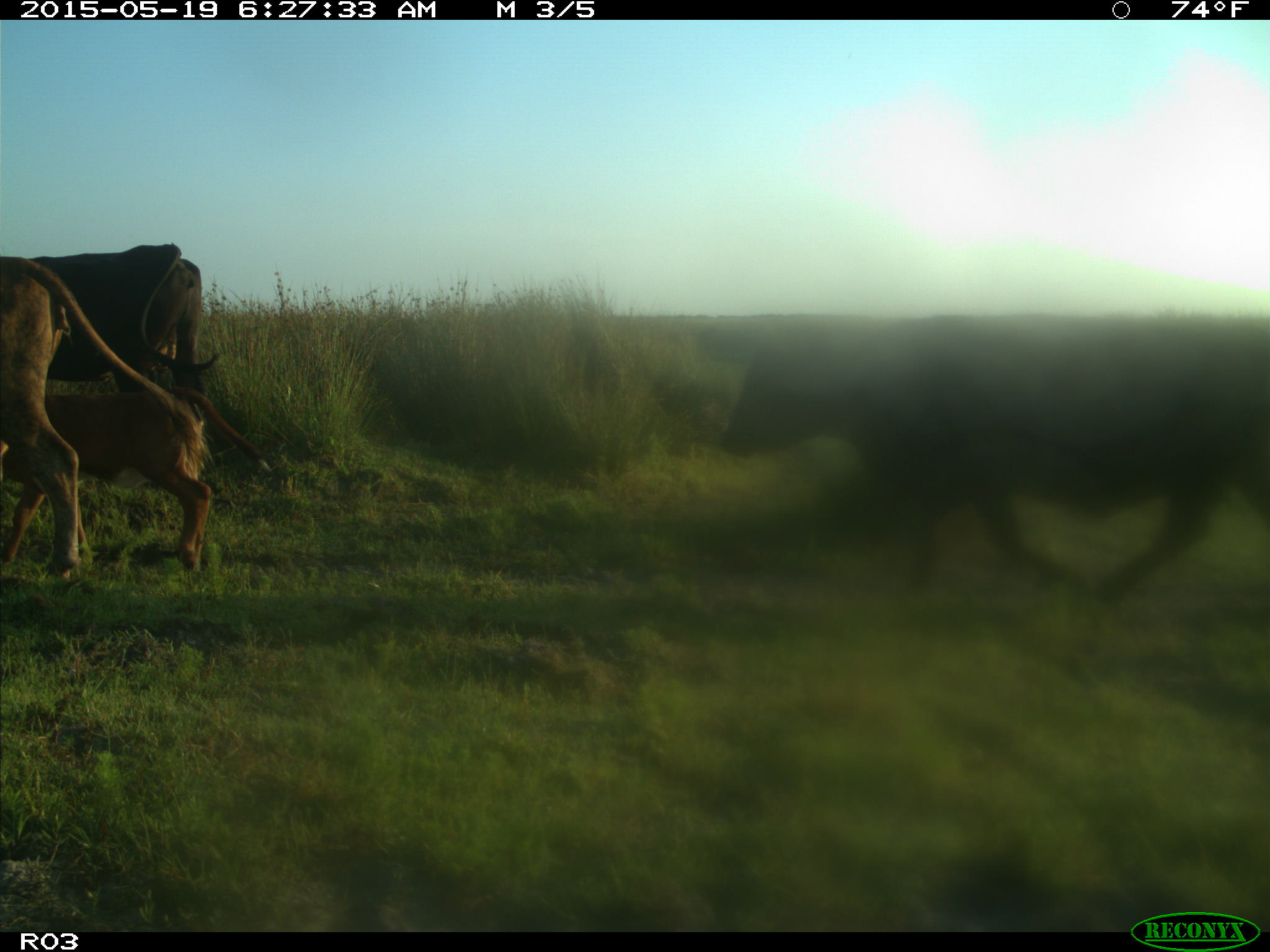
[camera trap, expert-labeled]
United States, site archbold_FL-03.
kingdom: Animalia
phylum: Chordata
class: Mammalia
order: Artiodactyla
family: Bovidae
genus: Bos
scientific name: Bos taurus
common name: domestic cow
Bos taurus (domestic cow).